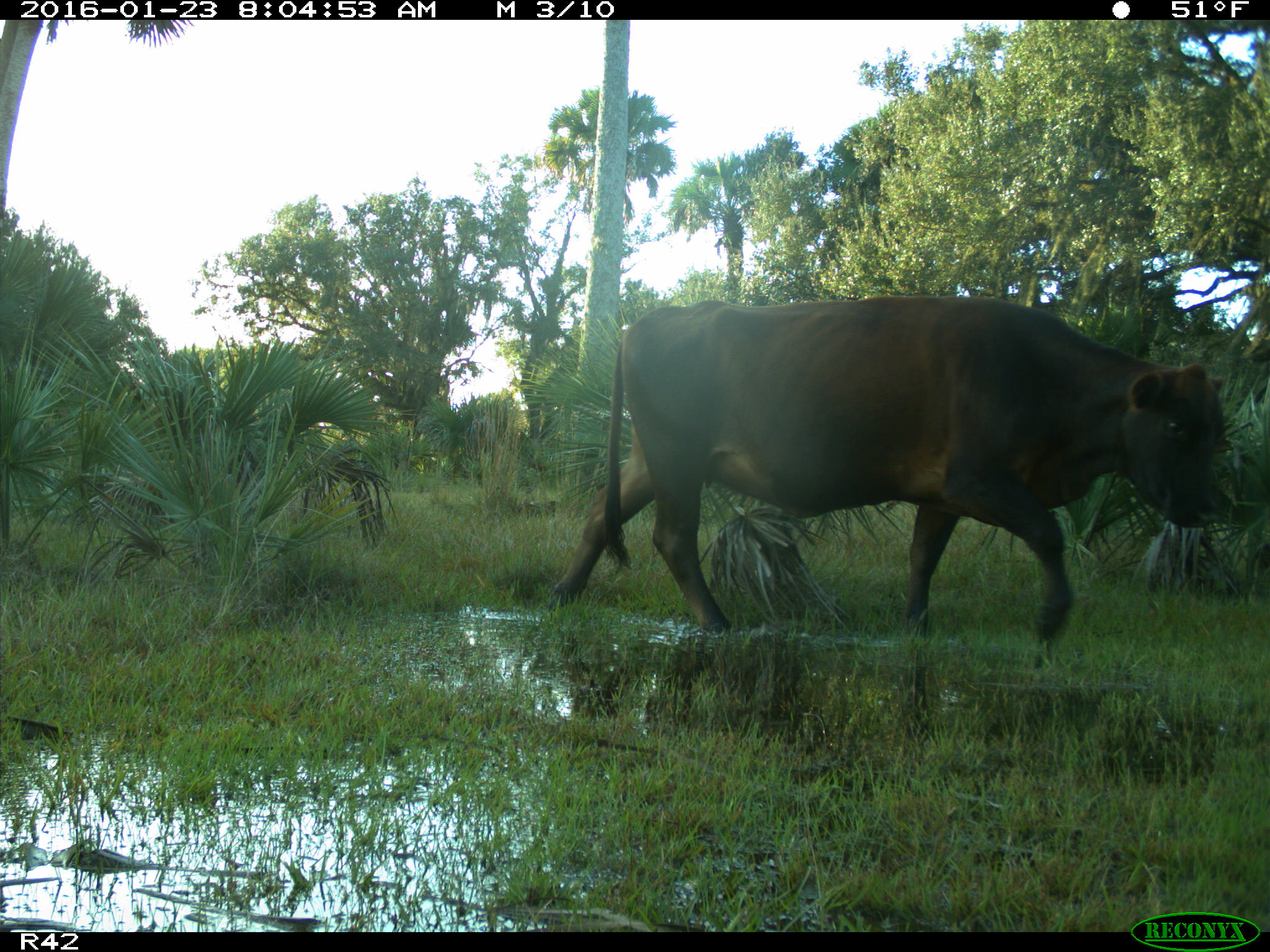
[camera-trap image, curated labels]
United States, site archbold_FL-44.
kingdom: Animalia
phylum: Chordata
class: Mammalia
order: Artiodactyla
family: Bovidae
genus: Bos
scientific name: Bos taurus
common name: domestic cow